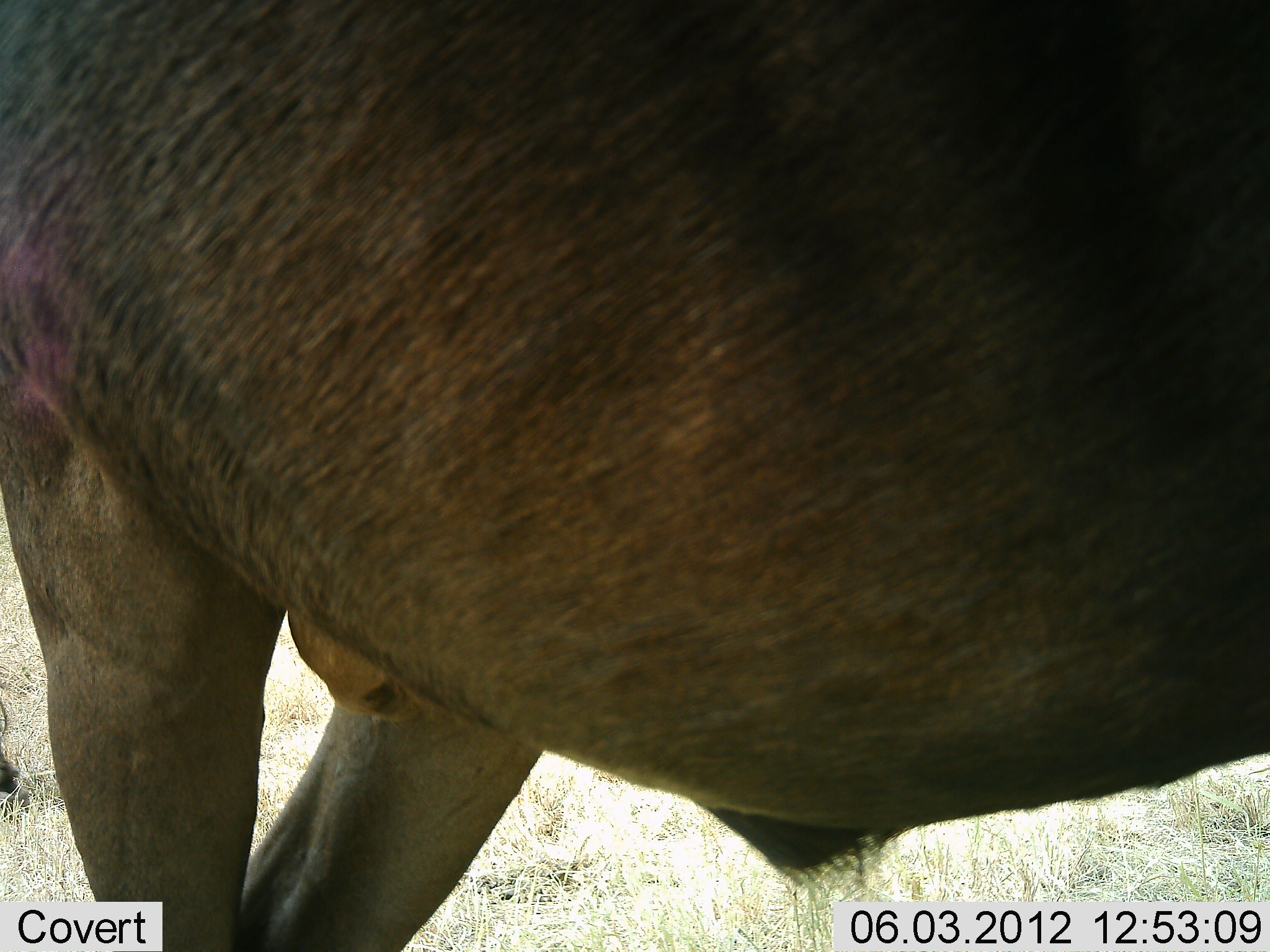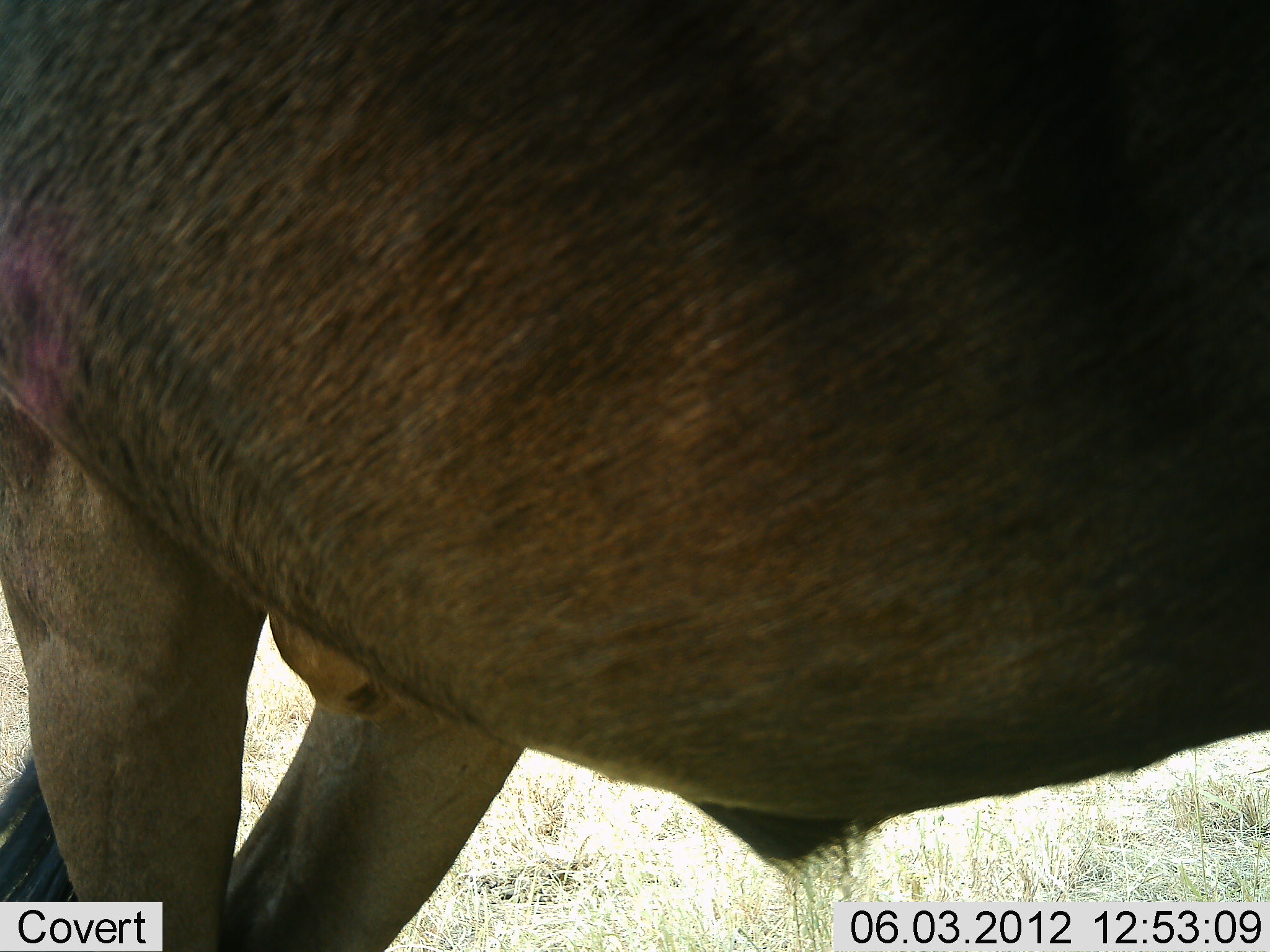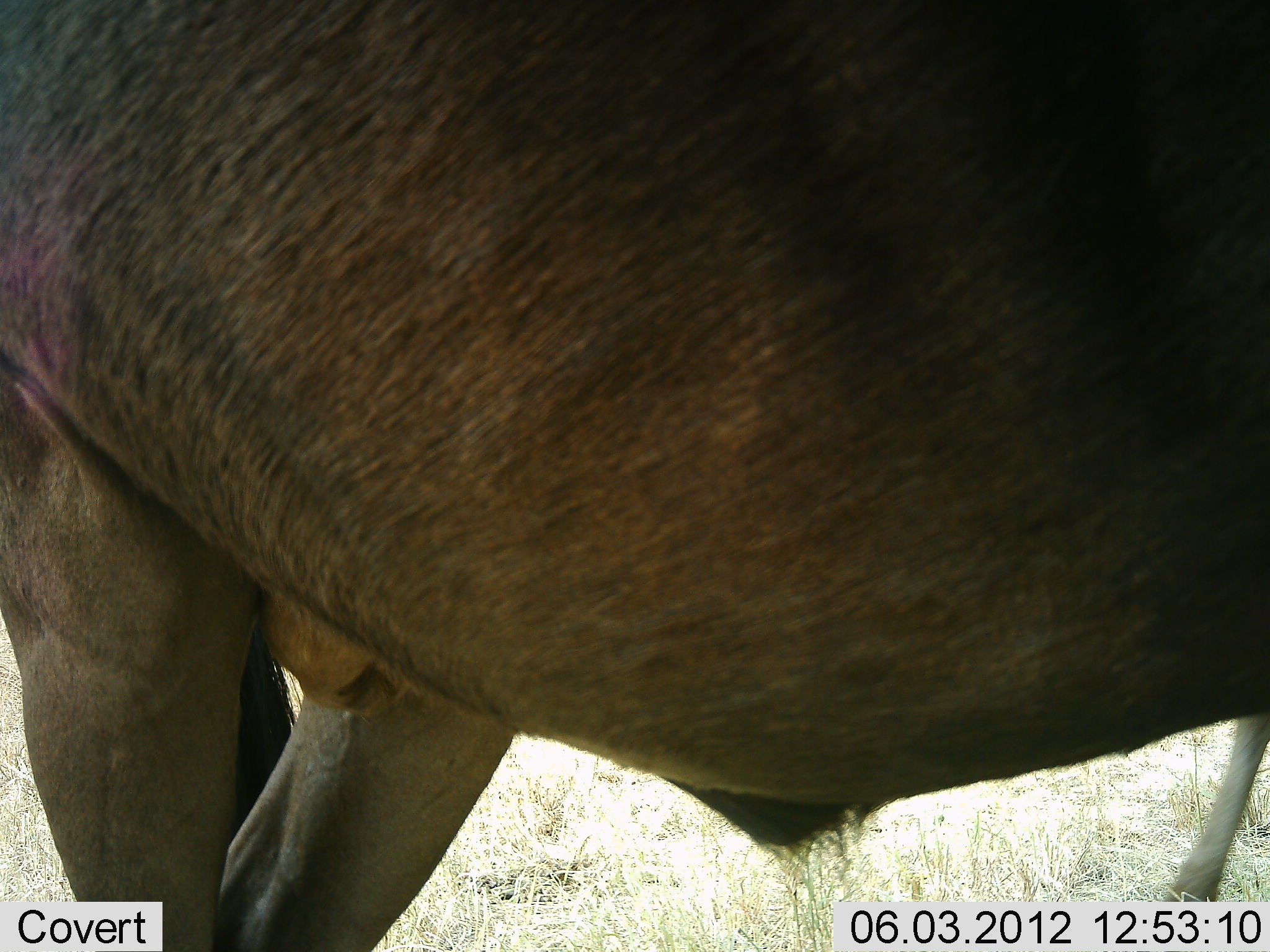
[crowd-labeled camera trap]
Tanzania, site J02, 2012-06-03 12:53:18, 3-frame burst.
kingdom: Animalia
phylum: Chordata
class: Mammalia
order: Artiodactyla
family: Bovidae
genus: Connochaetes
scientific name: Connochaetes taurinus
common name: blue wildebeest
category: wildebeest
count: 1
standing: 100%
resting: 0%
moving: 0%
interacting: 0%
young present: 0%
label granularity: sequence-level